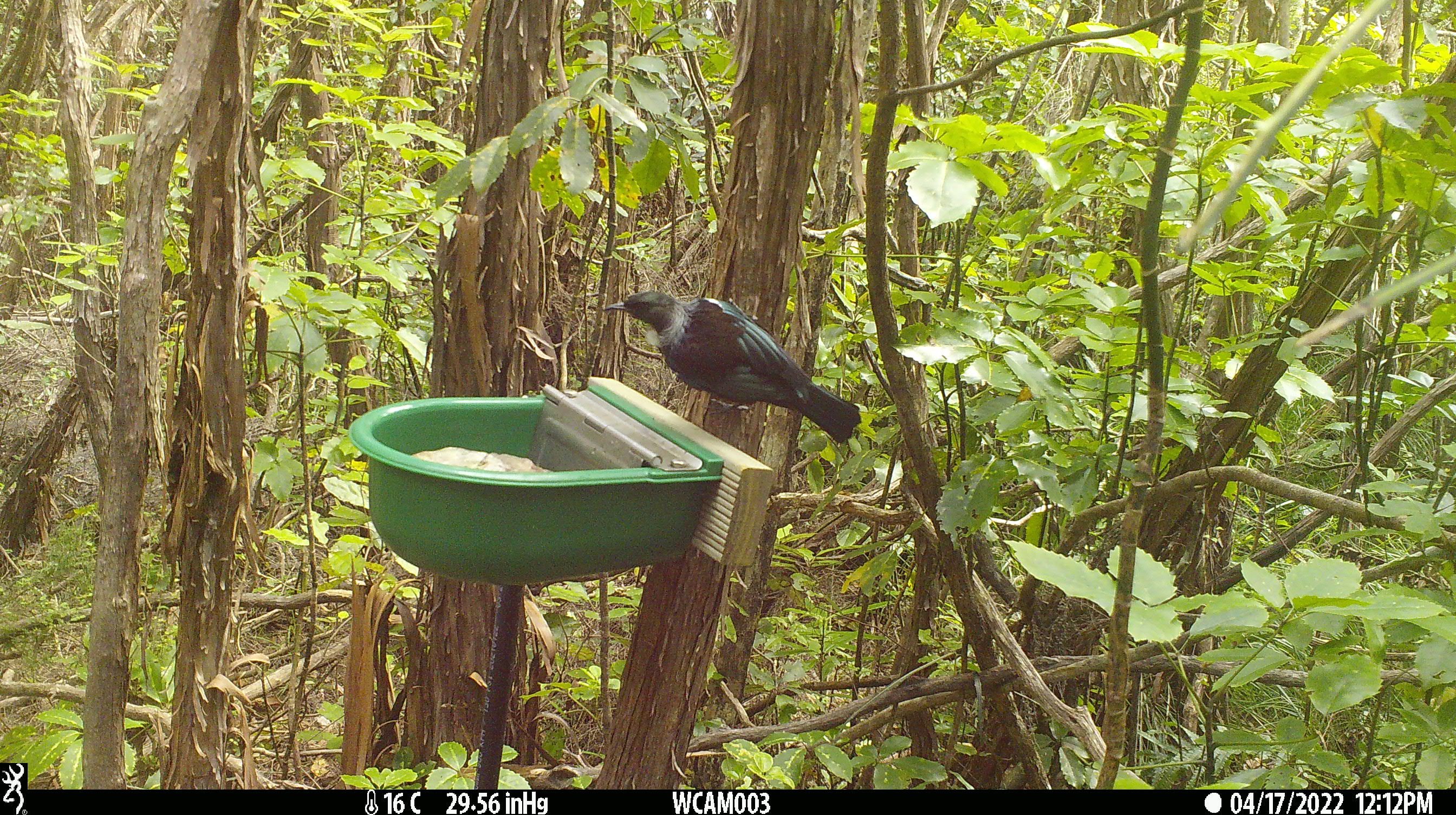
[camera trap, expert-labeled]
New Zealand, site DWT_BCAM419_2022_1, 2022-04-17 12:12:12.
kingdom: Animalia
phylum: Chordata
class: Aves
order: Passeriformes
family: Meliphagidae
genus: Prosthemadera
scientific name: Prosthemadera novaeseelandiae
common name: tui